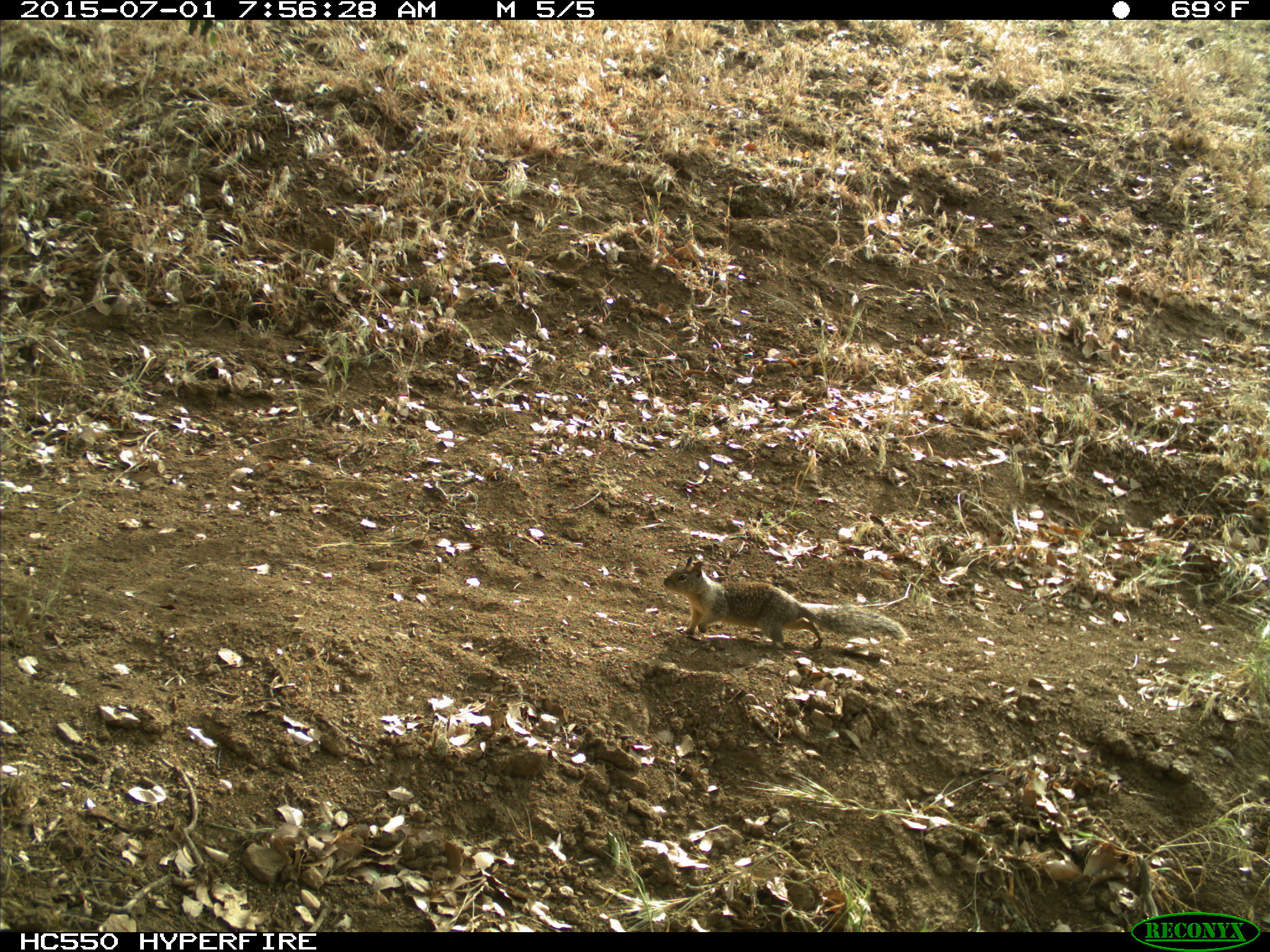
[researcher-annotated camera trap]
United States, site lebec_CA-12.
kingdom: Animalia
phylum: Chordata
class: Mammalia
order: Rodentia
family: Sciuridae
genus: Otospermophilus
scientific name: Otospermophilus beecheyi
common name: california ground squirrel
Otospermophilus beecheyi (california ground squirrel).